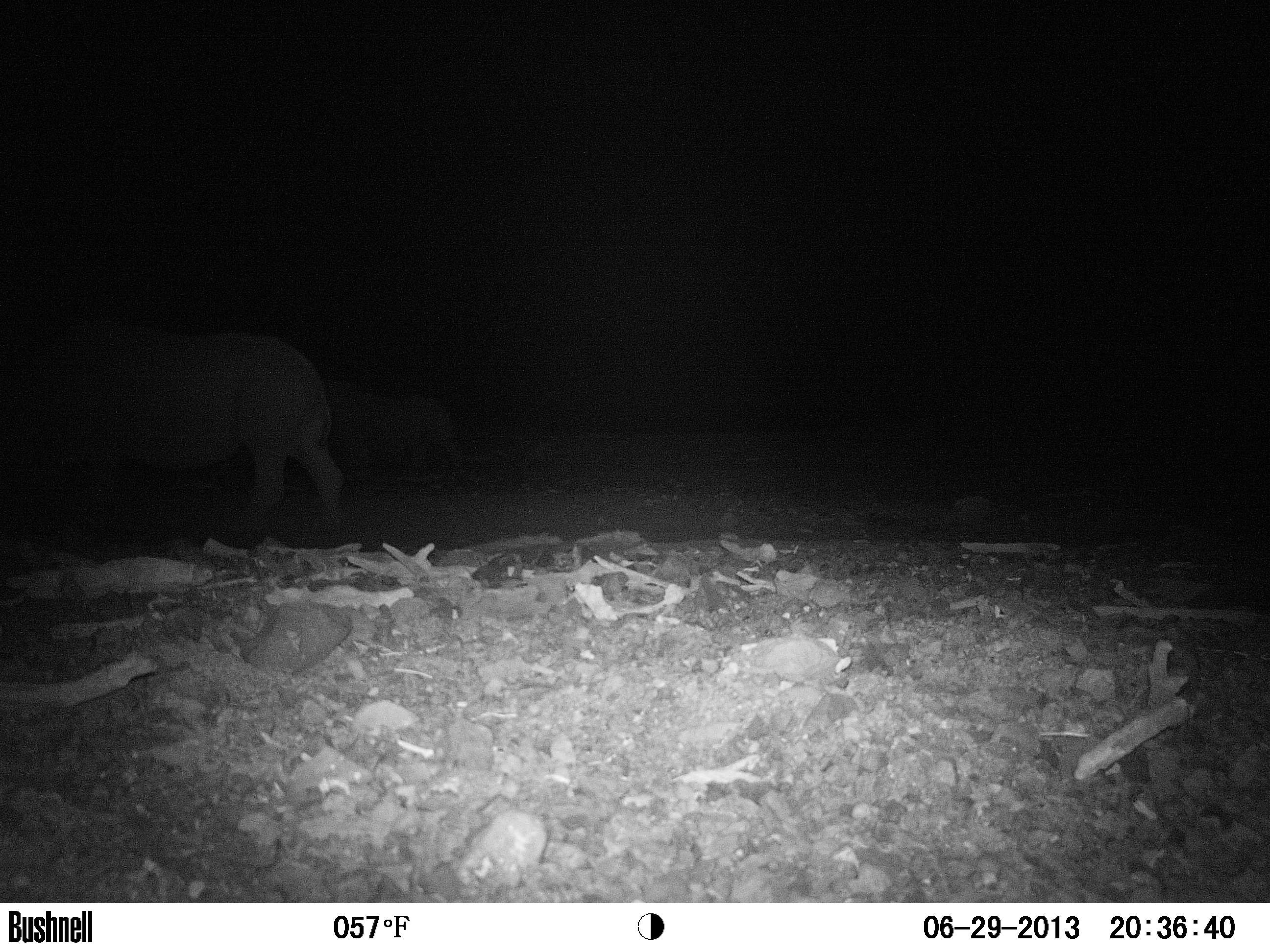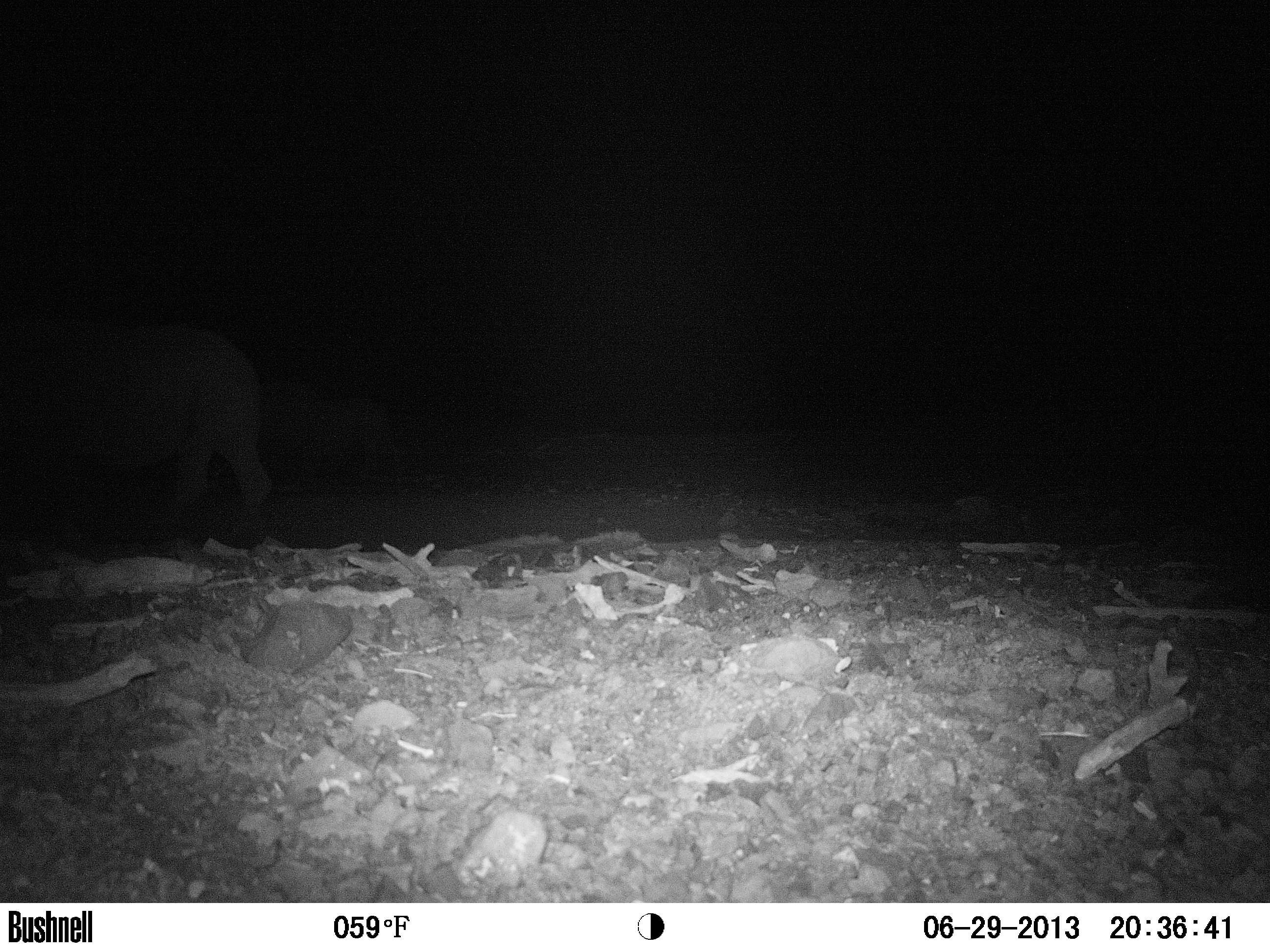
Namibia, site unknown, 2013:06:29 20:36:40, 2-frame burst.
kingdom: Animalia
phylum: Chordata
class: Mammalia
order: Perissodactyla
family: Rhinocerotidae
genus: Diceros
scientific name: Diceros bicornis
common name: black rhinoceros